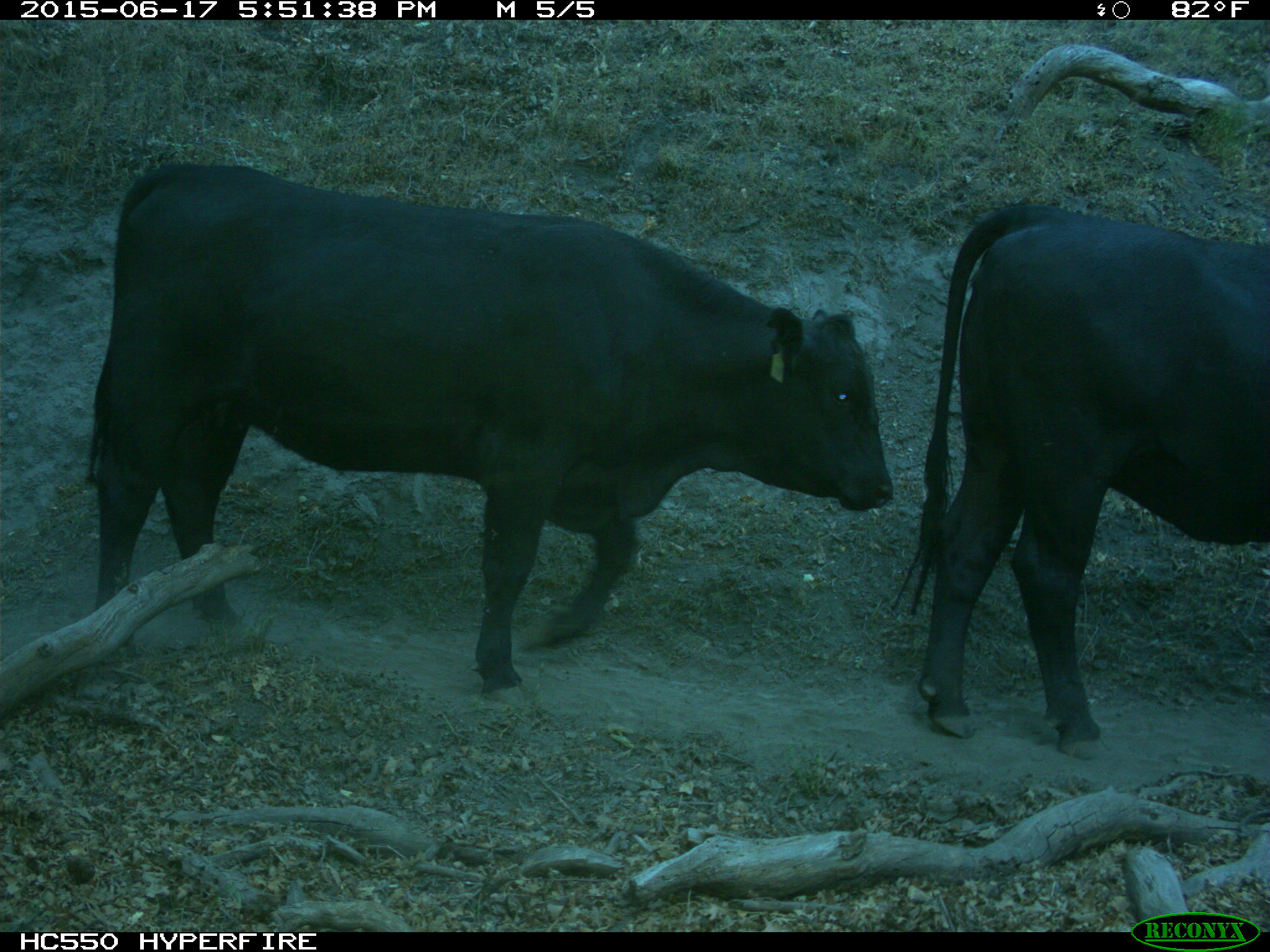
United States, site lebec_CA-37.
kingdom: Animalia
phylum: Chordata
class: Mammalia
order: Artiodactyla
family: Bovidae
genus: Bos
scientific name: Bos taurus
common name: domestic cow